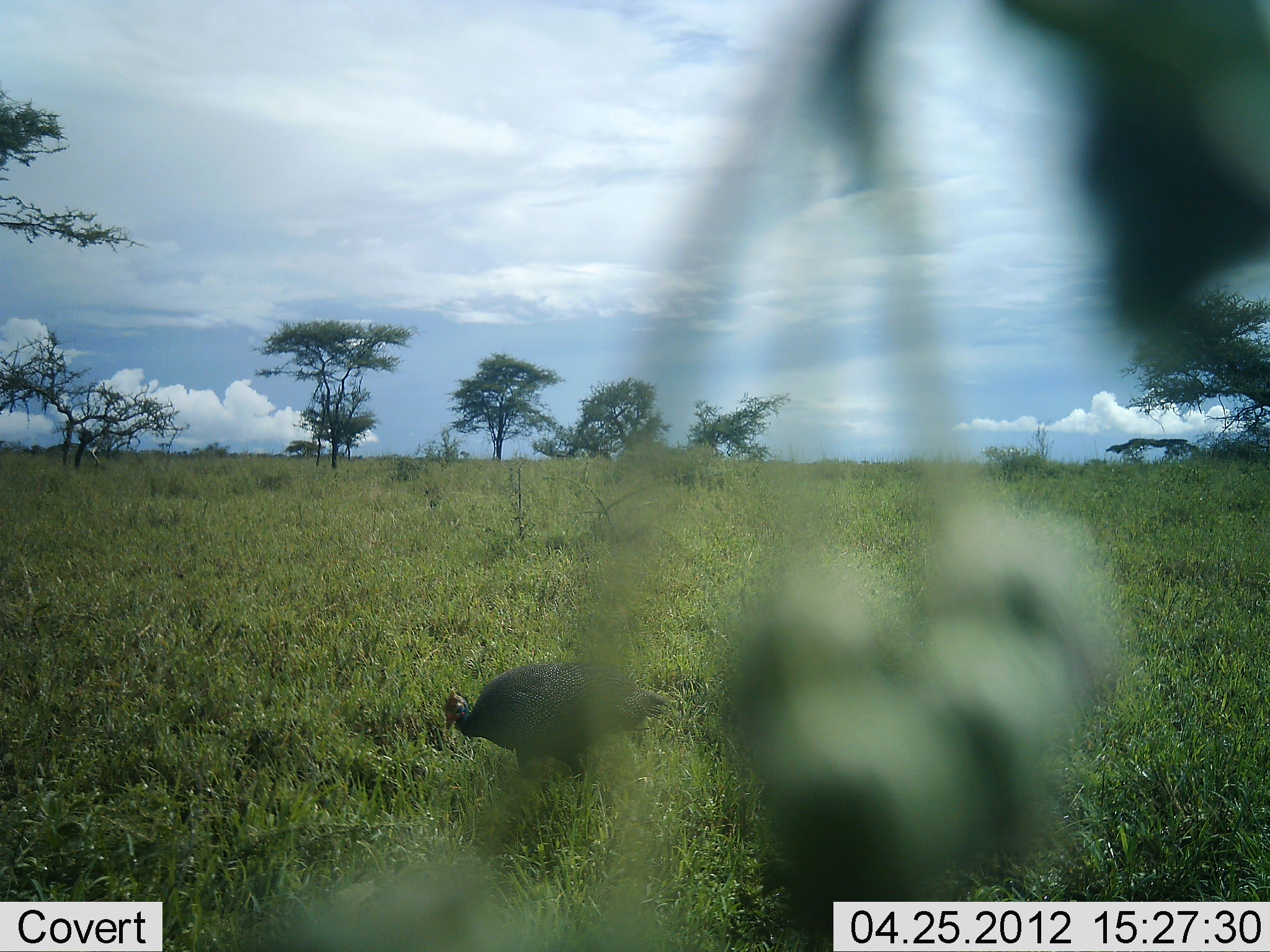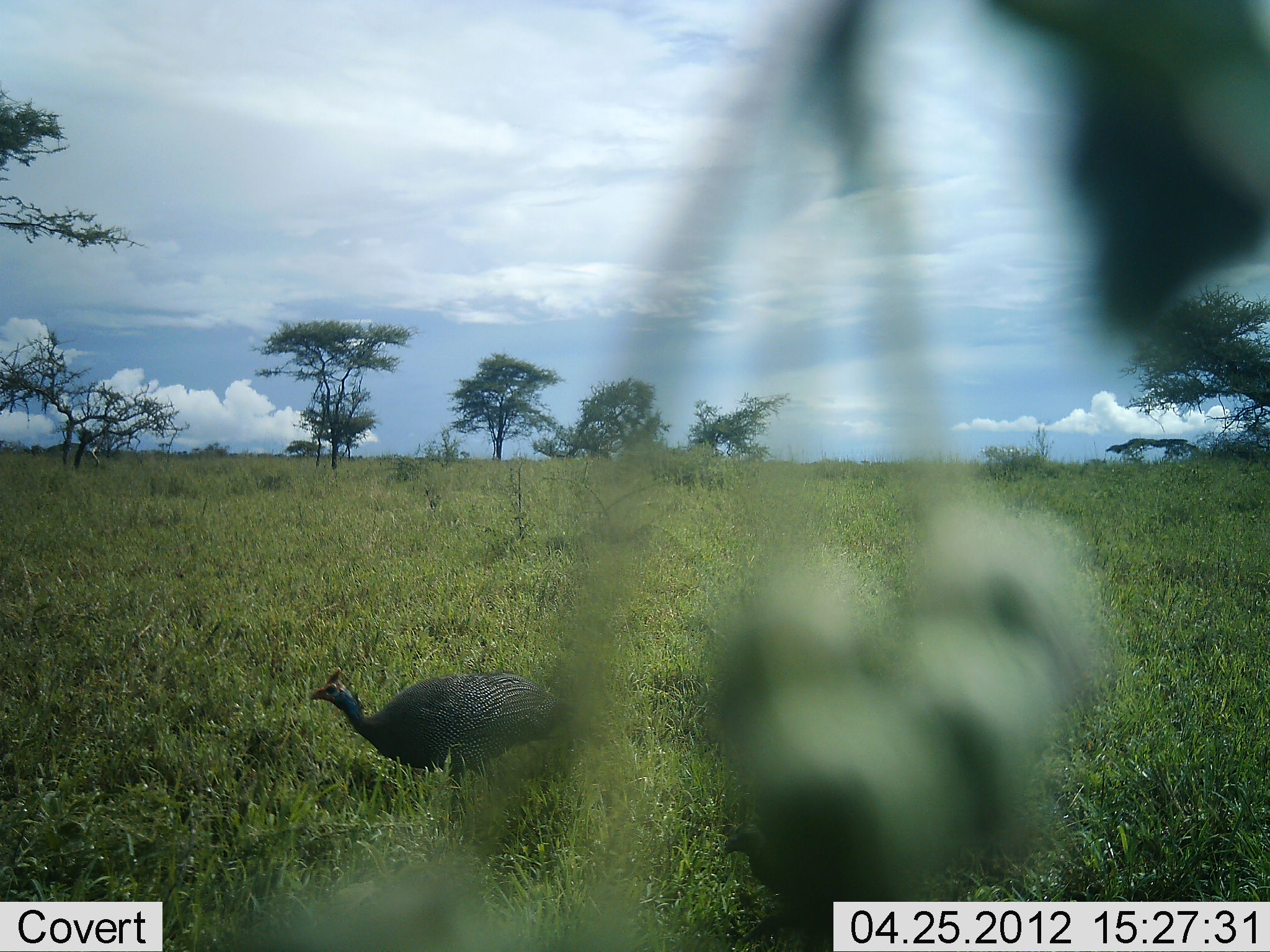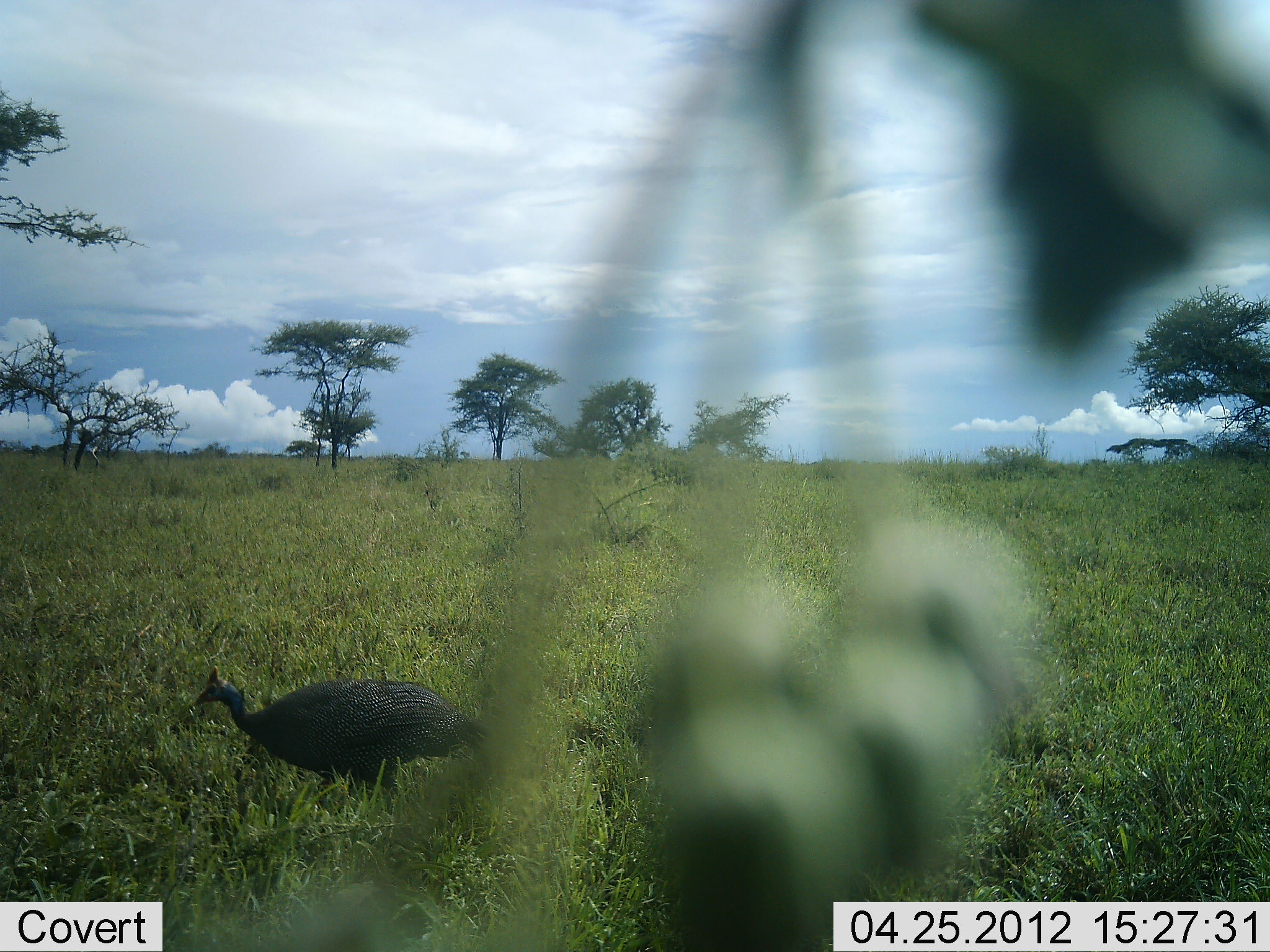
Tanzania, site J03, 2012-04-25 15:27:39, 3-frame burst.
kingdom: Animalia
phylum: Chordata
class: Aves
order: Galliformes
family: Numididae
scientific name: Numididae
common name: guinea fowl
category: guineafowl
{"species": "guineafowl (guinea fowl) (Numididae)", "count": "1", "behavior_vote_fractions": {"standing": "15%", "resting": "0%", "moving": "100%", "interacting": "0%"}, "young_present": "0%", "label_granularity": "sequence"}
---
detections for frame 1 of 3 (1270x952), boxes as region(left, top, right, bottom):
animal: region(240, 162, 1269, 952); region(443, 665, 671, 784)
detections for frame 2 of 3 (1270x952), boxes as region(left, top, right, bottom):
animal: region(188, 0, 1269, 951); region(308, 667, 572, 791)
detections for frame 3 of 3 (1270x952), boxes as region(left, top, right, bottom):
animal: region(166, 2, 1269, 952); region(193, 666, 496, 802)